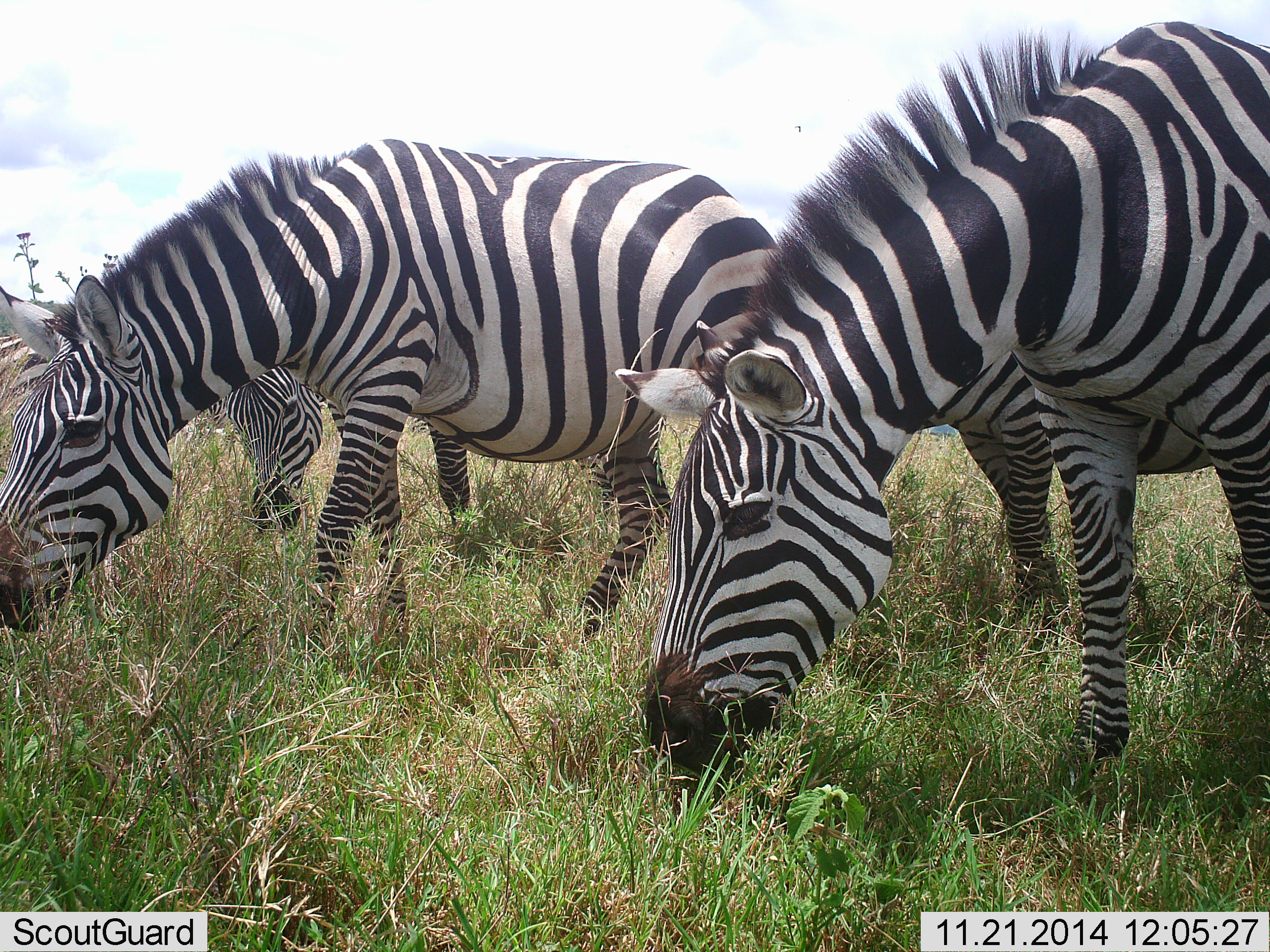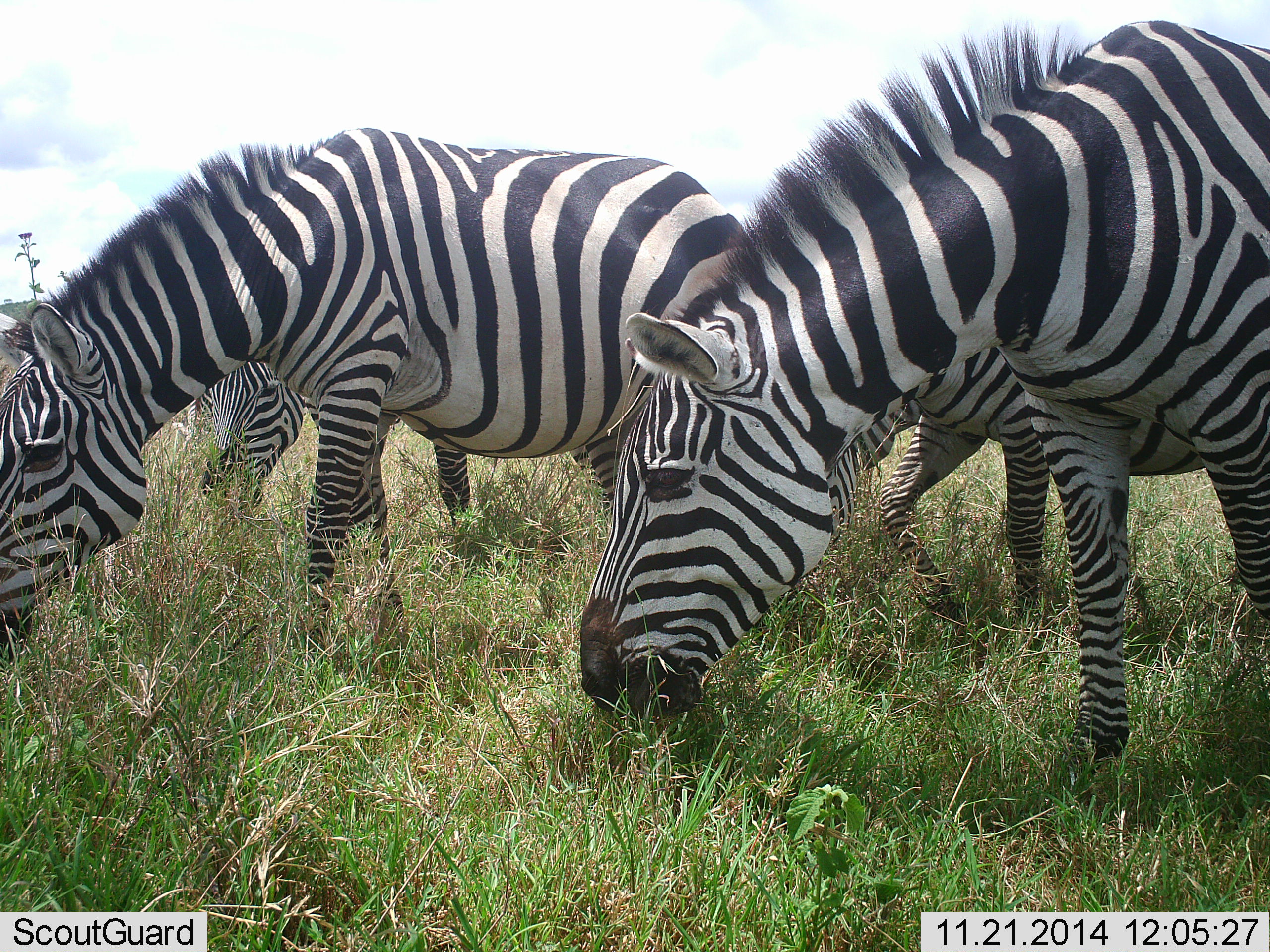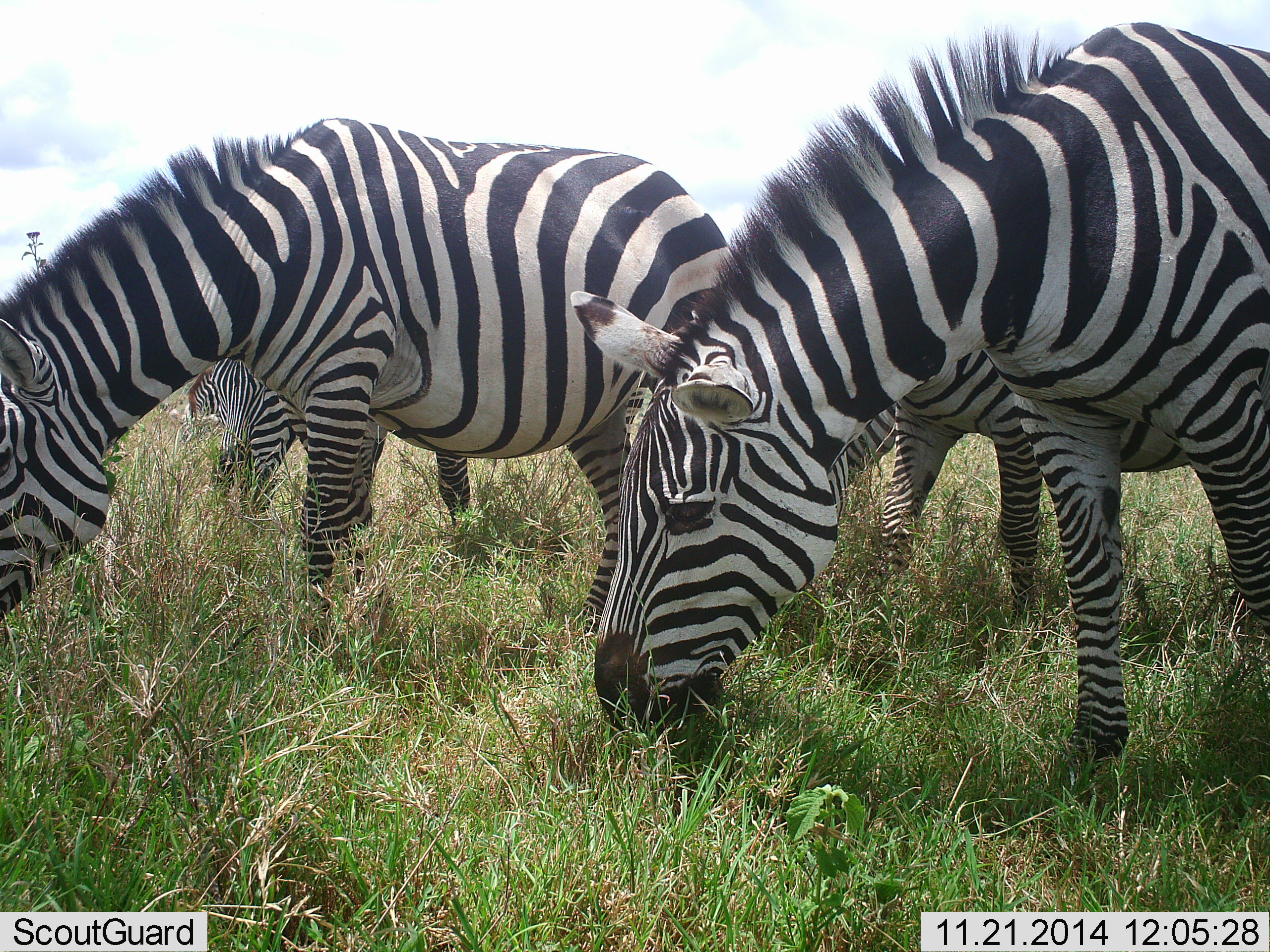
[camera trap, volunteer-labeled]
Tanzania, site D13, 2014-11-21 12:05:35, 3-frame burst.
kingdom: Animalia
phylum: Chordata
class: Mammalia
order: Perissodactyla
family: Equidae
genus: Equus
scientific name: Equus quagga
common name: plains zebra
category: zebra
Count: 4.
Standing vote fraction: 10%.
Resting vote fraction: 0%.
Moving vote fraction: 0%.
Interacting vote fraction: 0%.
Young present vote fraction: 0%.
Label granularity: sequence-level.